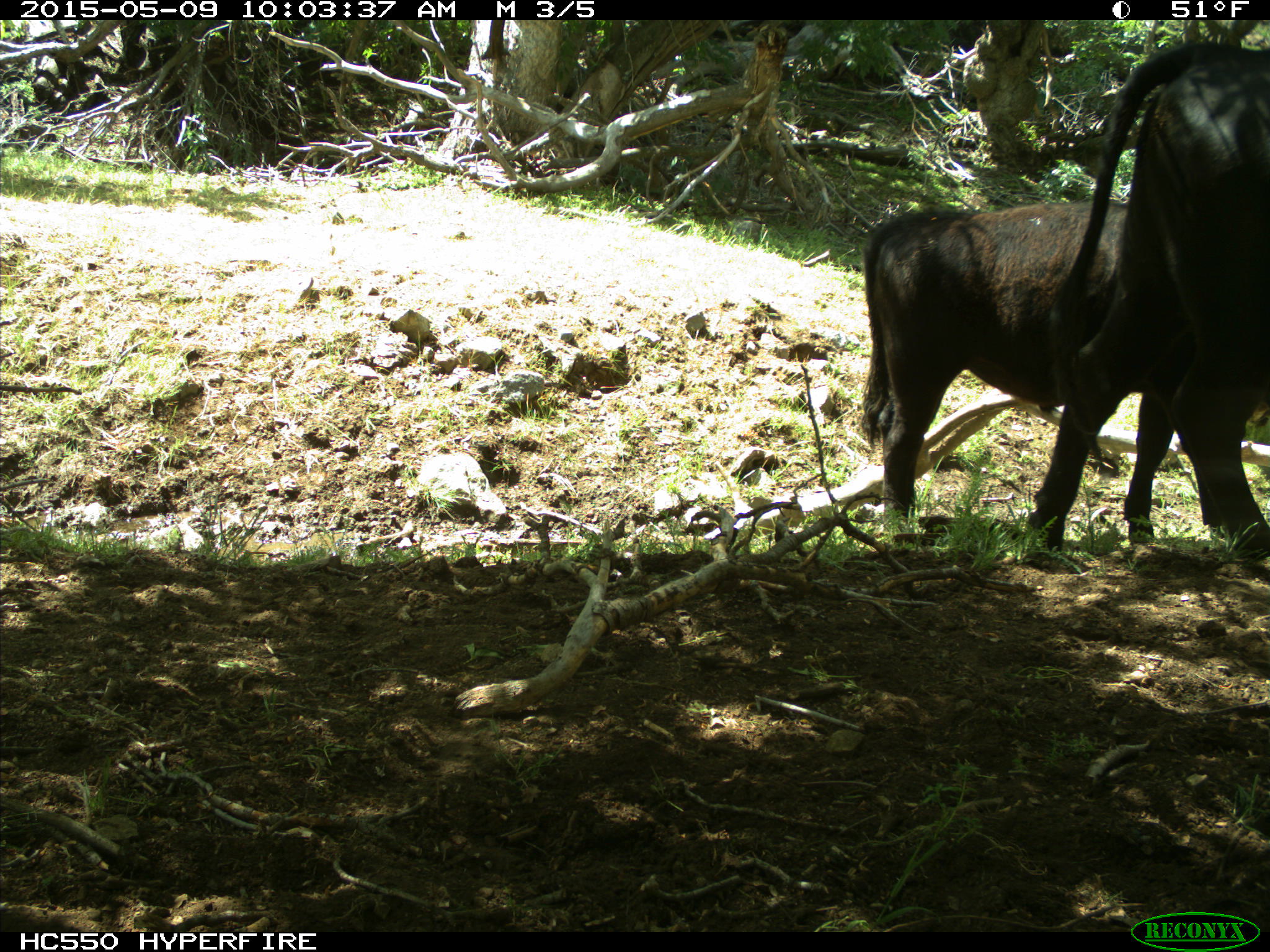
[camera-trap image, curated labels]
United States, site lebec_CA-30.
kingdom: Animalia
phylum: Chordata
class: Mammalia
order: Artiodactyla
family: Bovidae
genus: Bos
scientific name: Bos taurus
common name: domestic cow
Bos taurus (domestic cow).